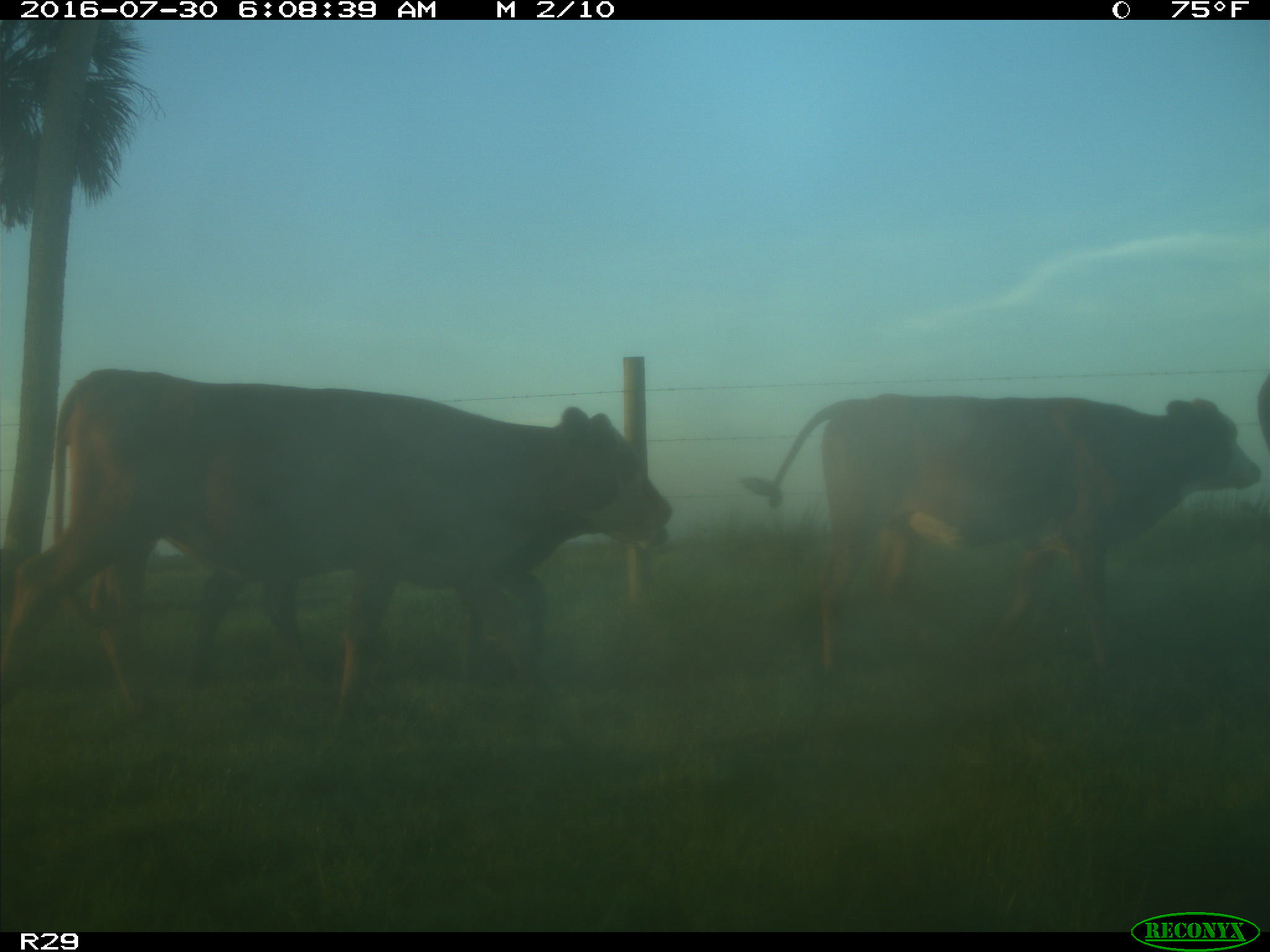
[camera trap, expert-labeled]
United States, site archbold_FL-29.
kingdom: Animalia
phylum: Chordata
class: Mammalia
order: Artiodactyla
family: Bovidae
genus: Bos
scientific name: Bos taurus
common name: domestic cow